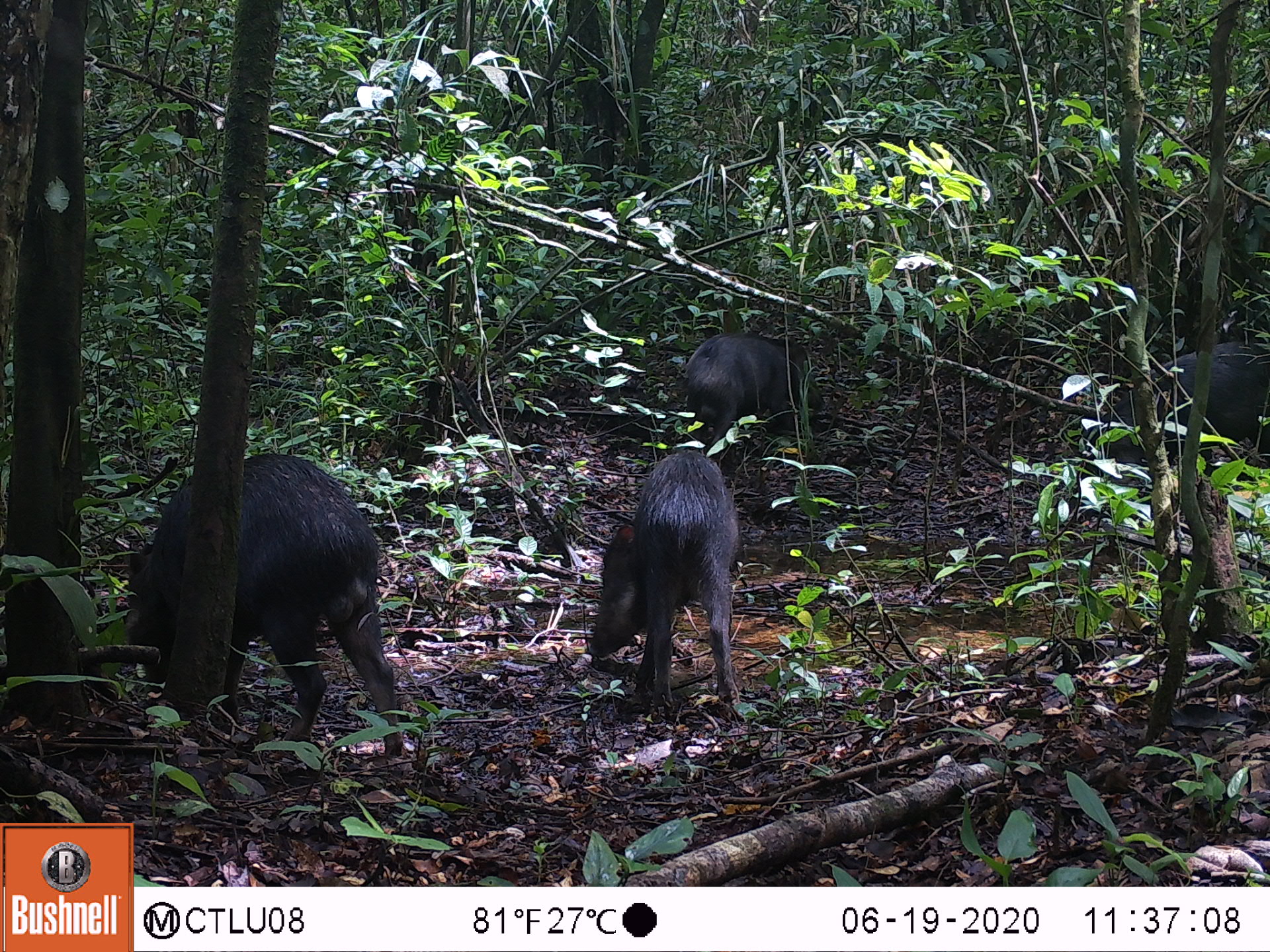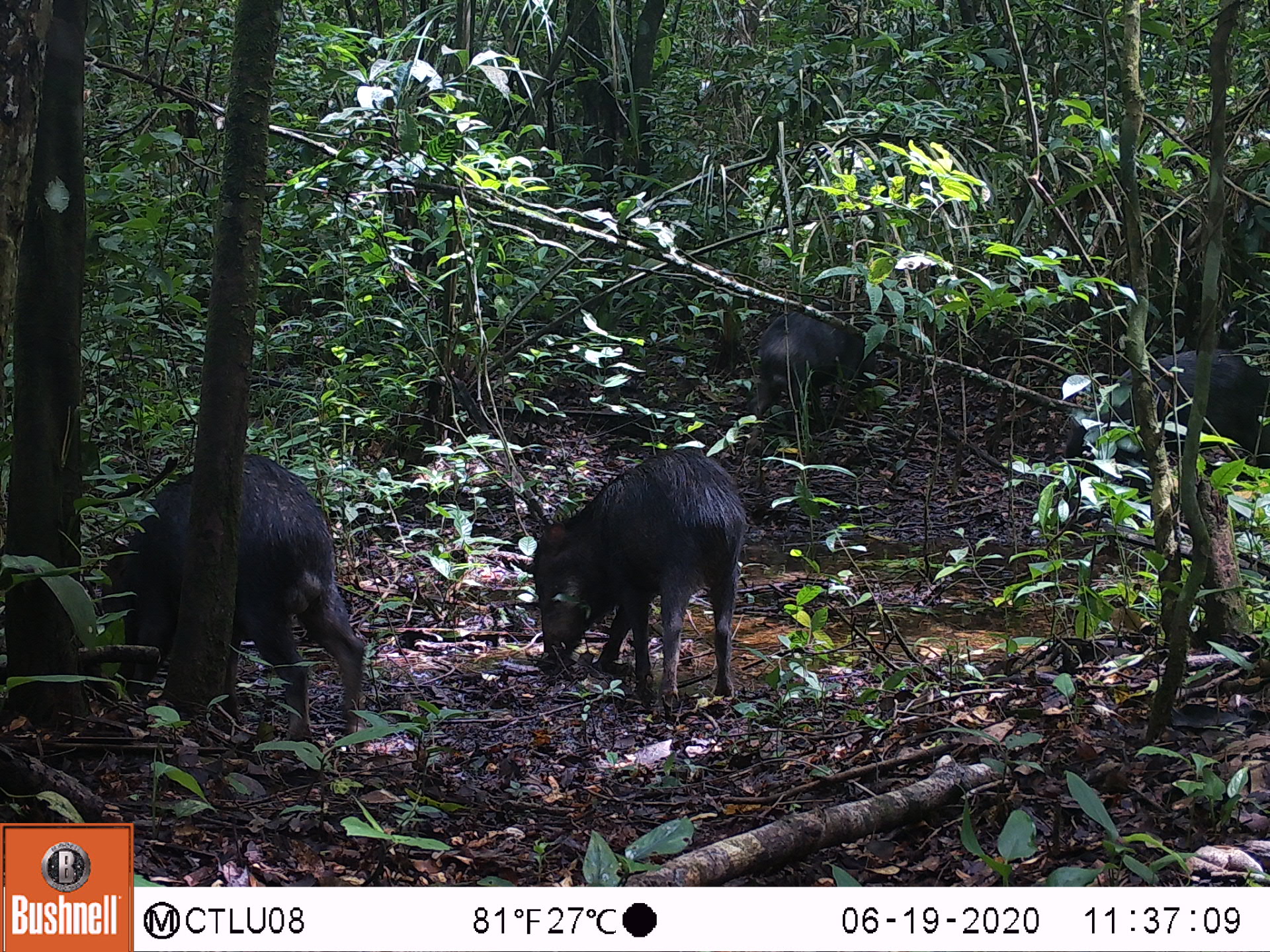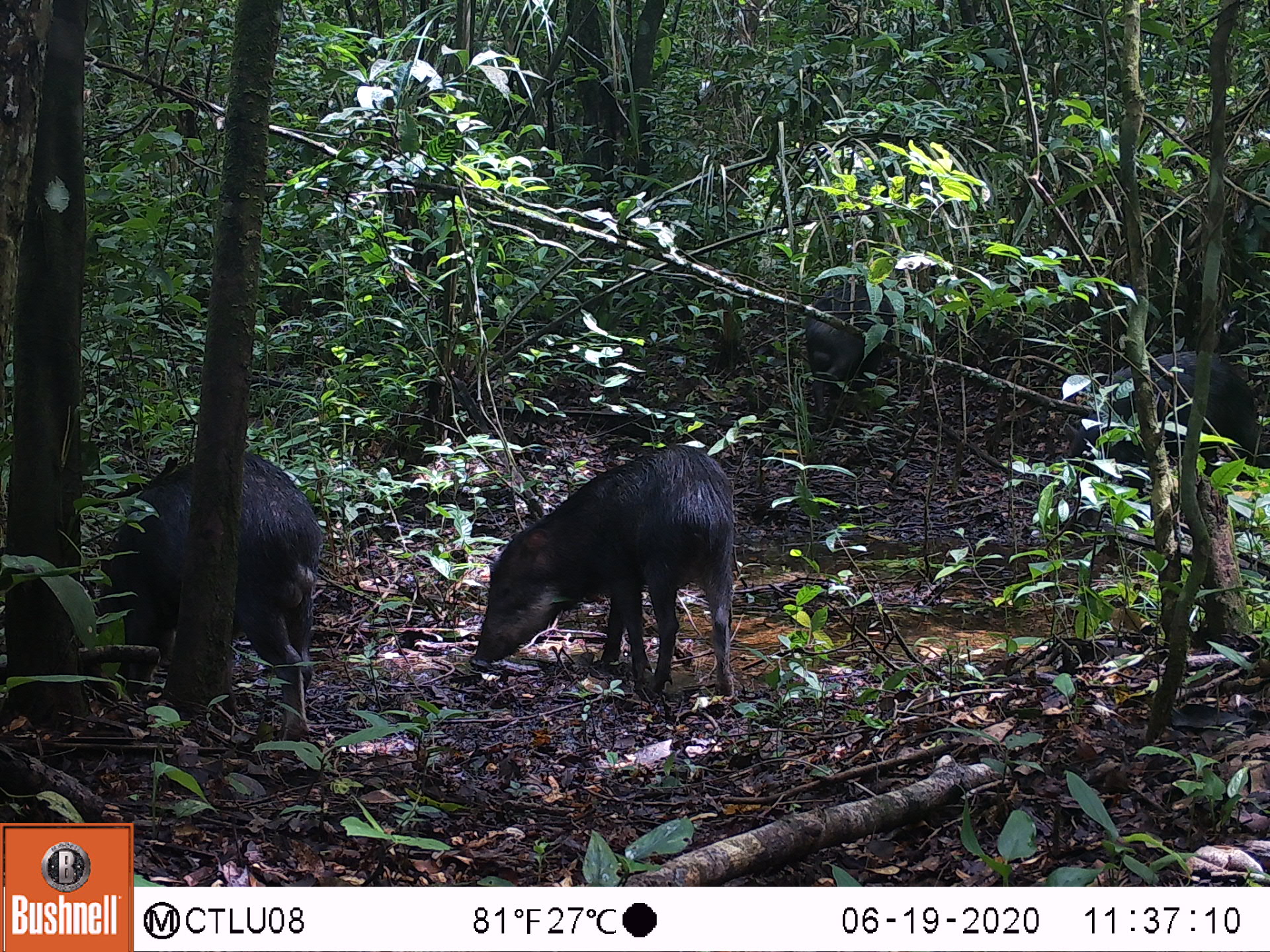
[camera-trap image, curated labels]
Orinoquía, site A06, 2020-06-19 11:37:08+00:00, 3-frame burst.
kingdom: Animalia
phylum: Chordata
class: Mammalia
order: Artiodactyla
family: Tayassuidae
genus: Tayassu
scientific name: Tayassu pecari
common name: white-lipped peccary